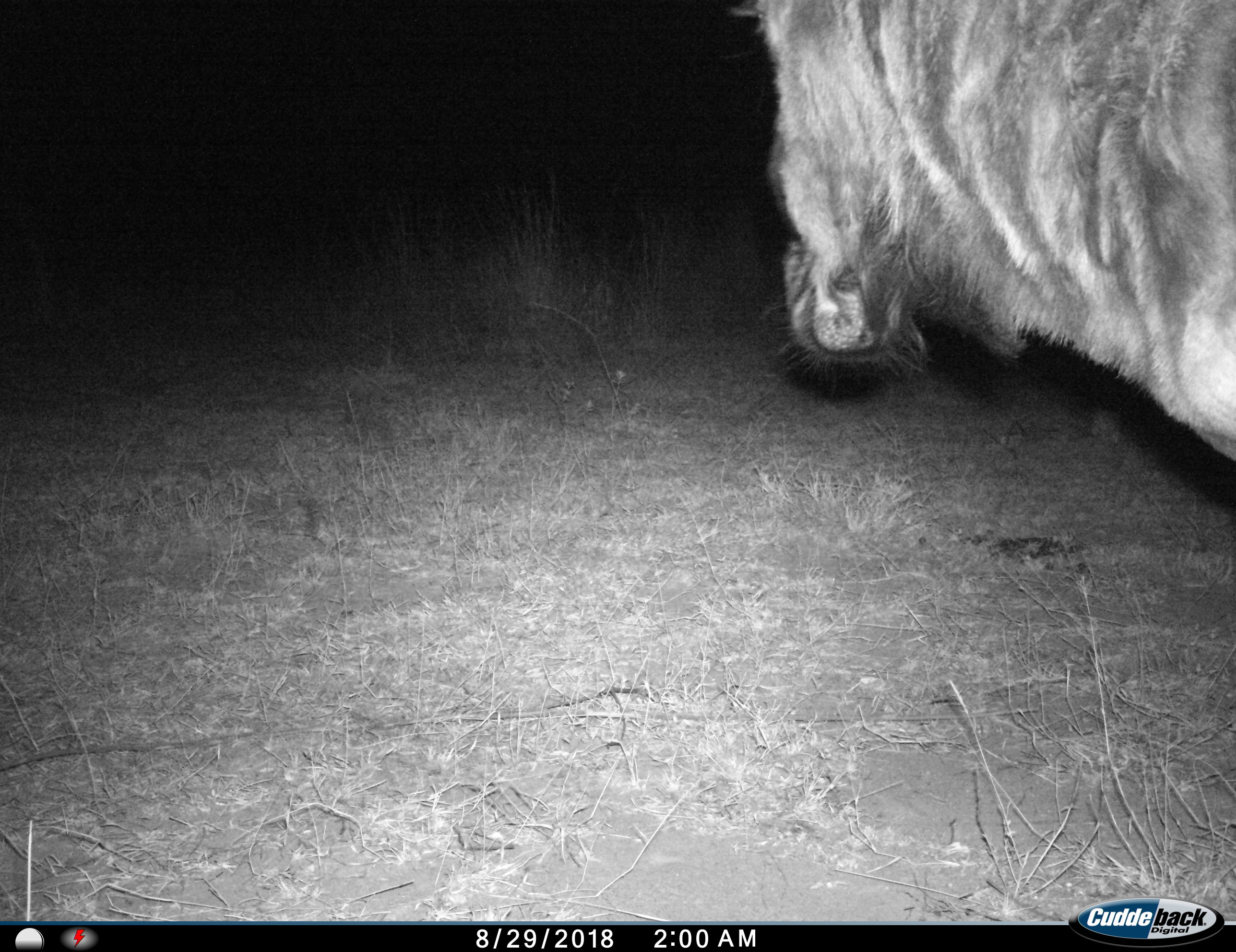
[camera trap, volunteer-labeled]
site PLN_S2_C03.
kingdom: Animalia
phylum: Chordata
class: Mammalia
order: Artiodactyla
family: Bovidae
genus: Connochaetes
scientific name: Connochaetes taurinus taurinus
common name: blue wildebeest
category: wildebeestblue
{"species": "wildebeestblue (blue wildebeest) (Connochaetes taurinus taurinus)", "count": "1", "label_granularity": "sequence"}